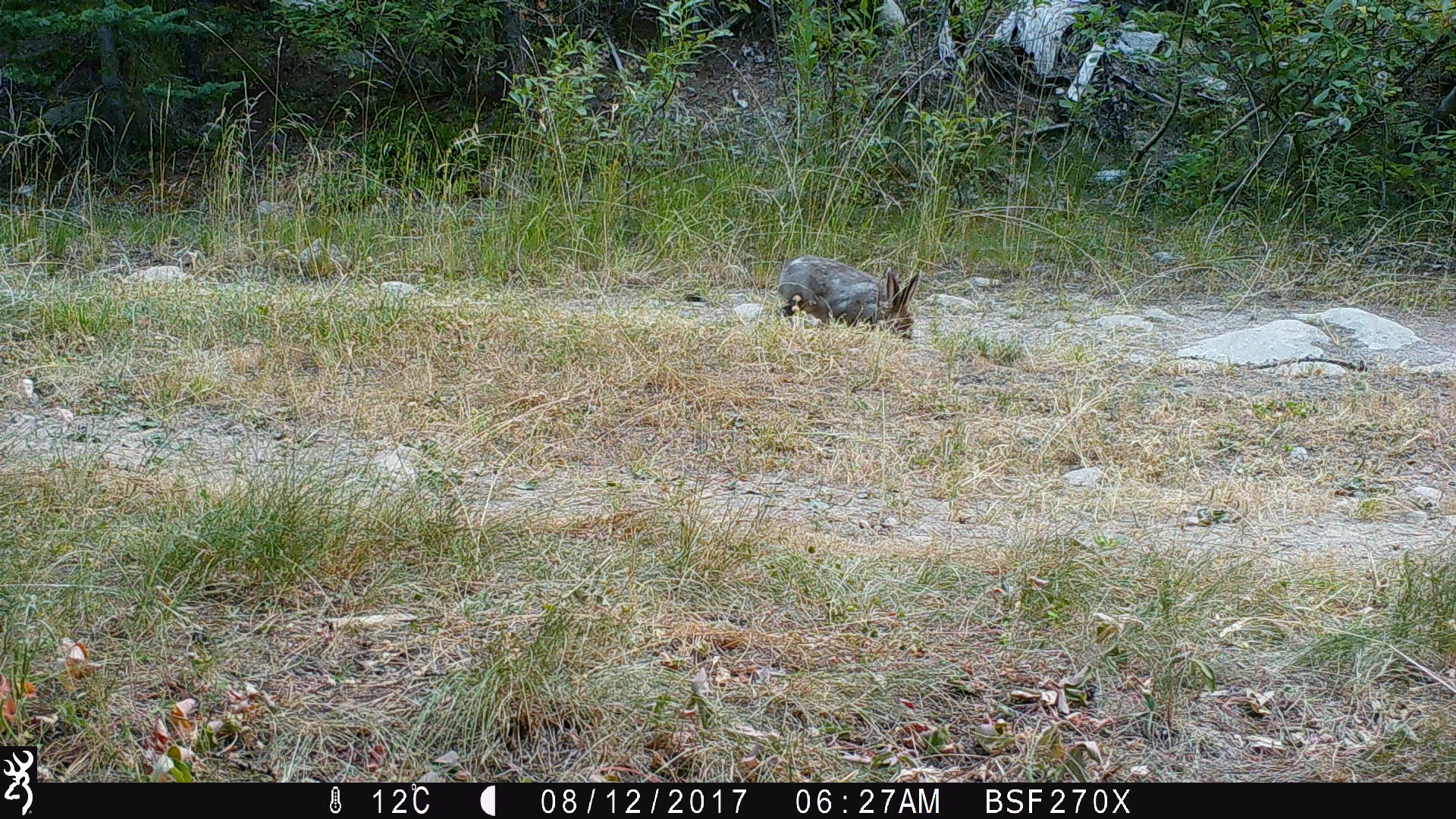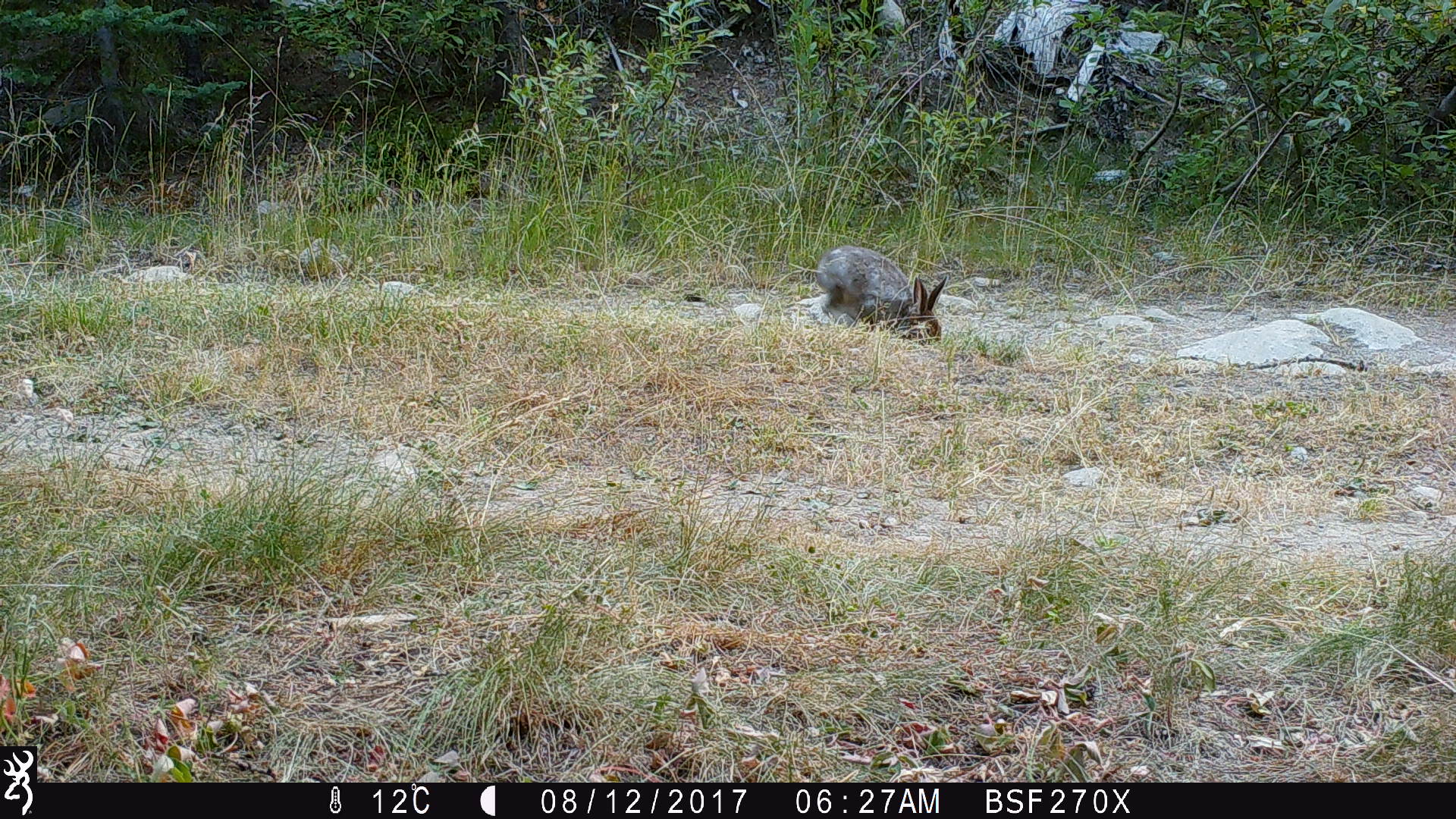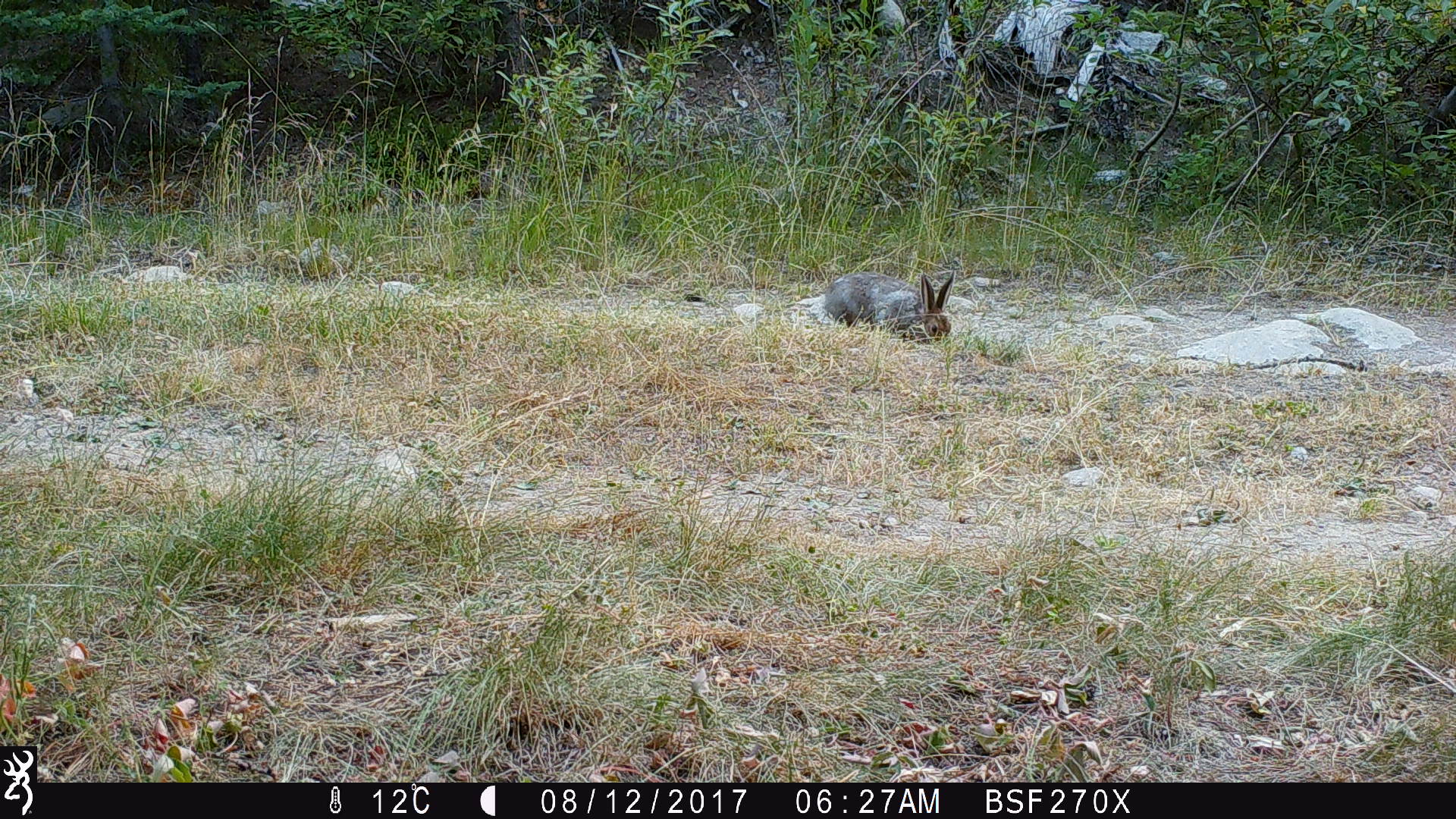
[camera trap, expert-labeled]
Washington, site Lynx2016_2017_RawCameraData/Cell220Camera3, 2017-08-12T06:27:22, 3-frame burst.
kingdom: Animalia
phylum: Chordata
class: Mammalia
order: Lagomorpha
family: Leporidae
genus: Lepus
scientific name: Lepus americanus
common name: snowshoe hare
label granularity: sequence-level